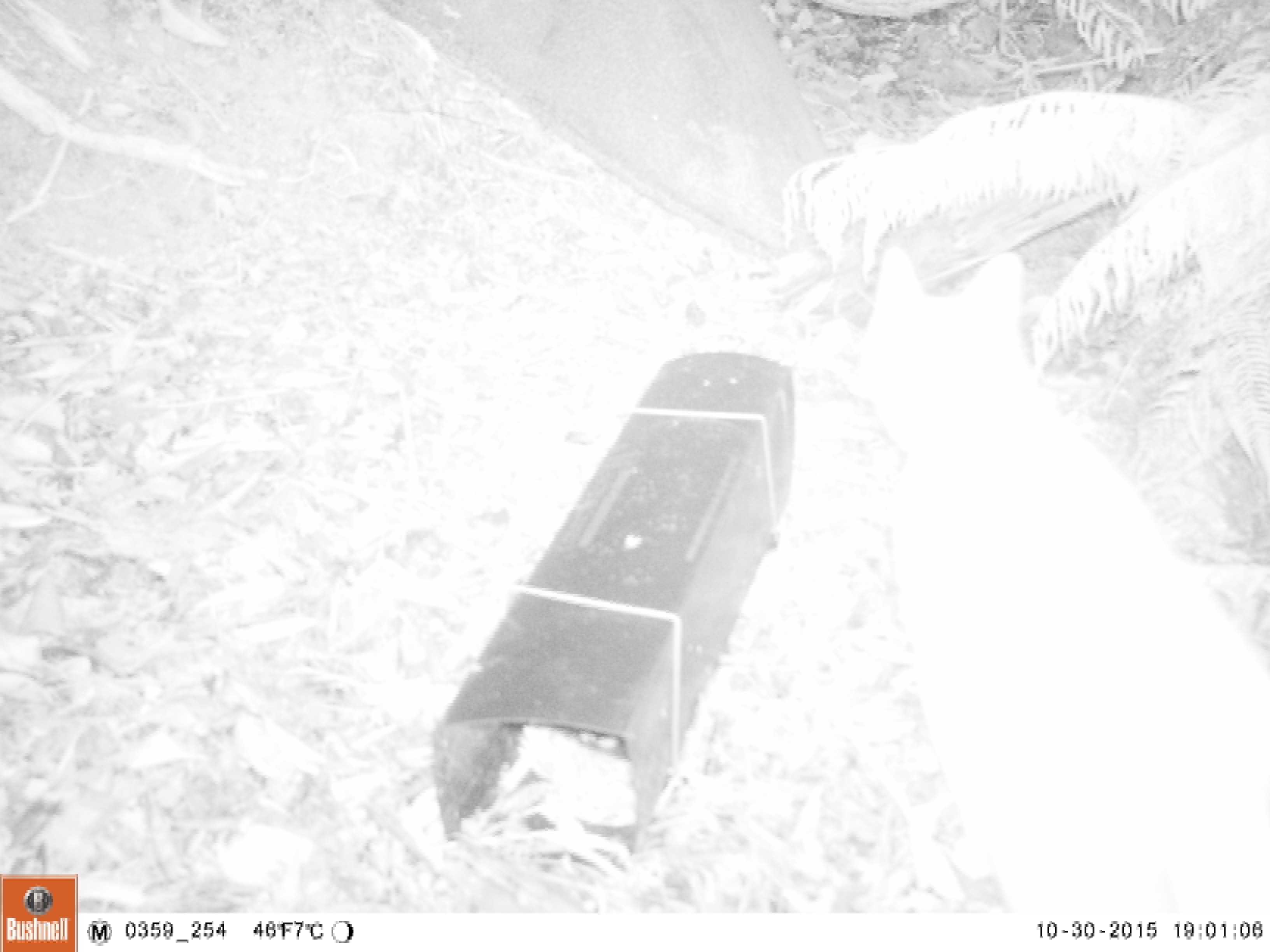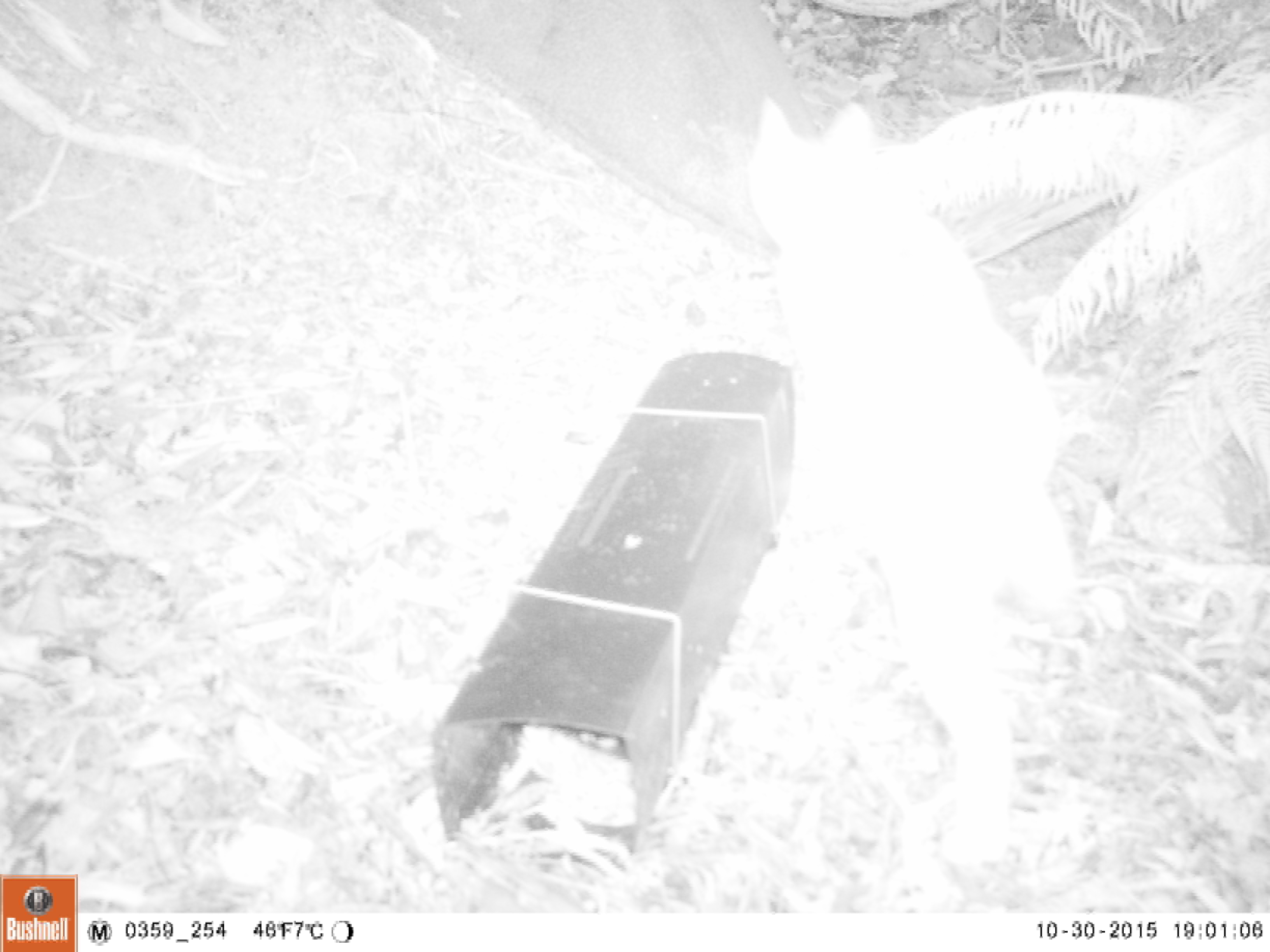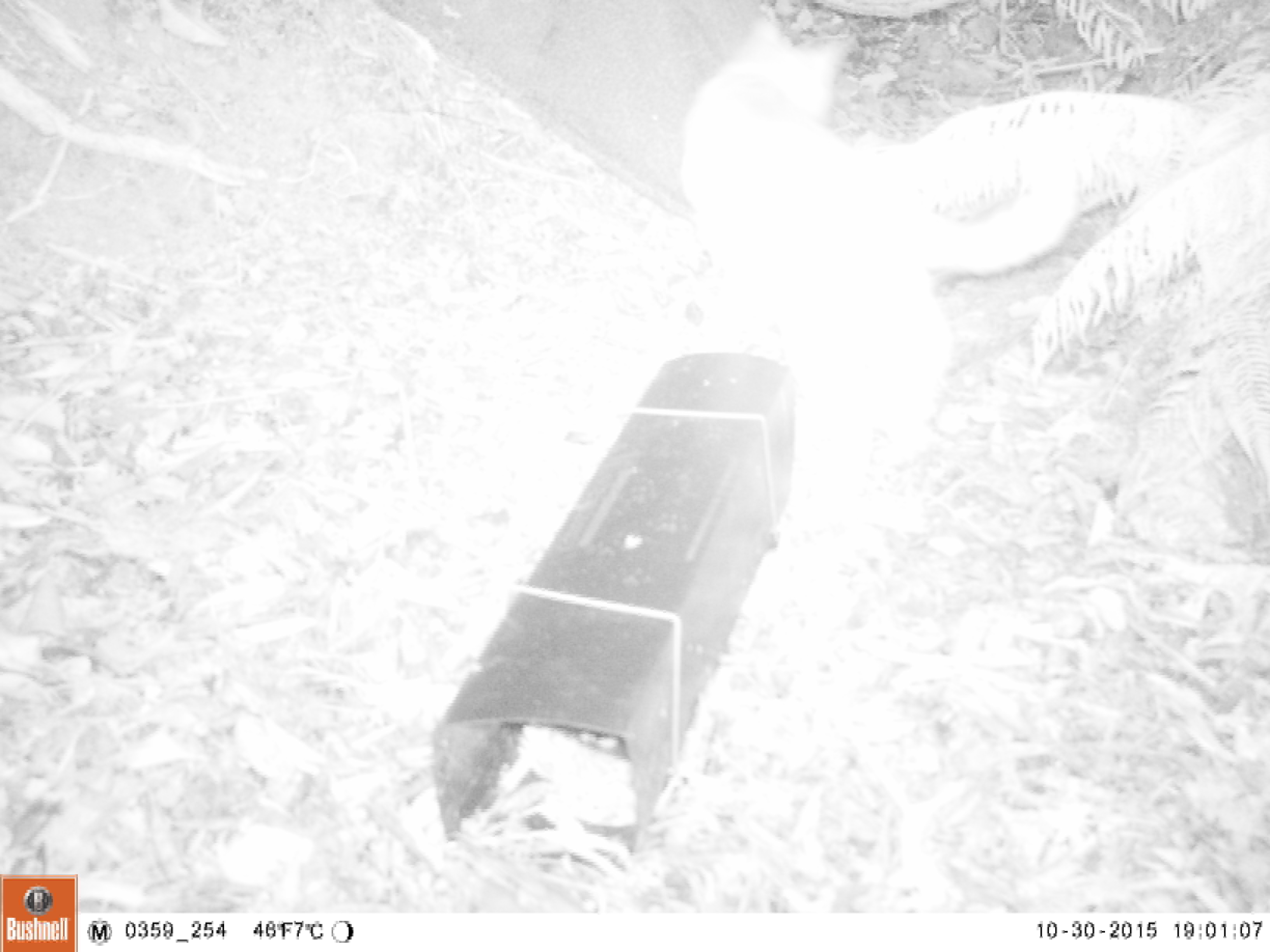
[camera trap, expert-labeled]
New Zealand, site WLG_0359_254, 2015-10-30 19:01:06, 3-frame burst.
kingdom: Animalia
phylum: Chordata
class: Mammalia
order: Carnivora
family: Felidae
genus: Felis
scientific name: Felis catus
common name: domestic cat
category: cat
Cat (domestic cat) (Felis catus).